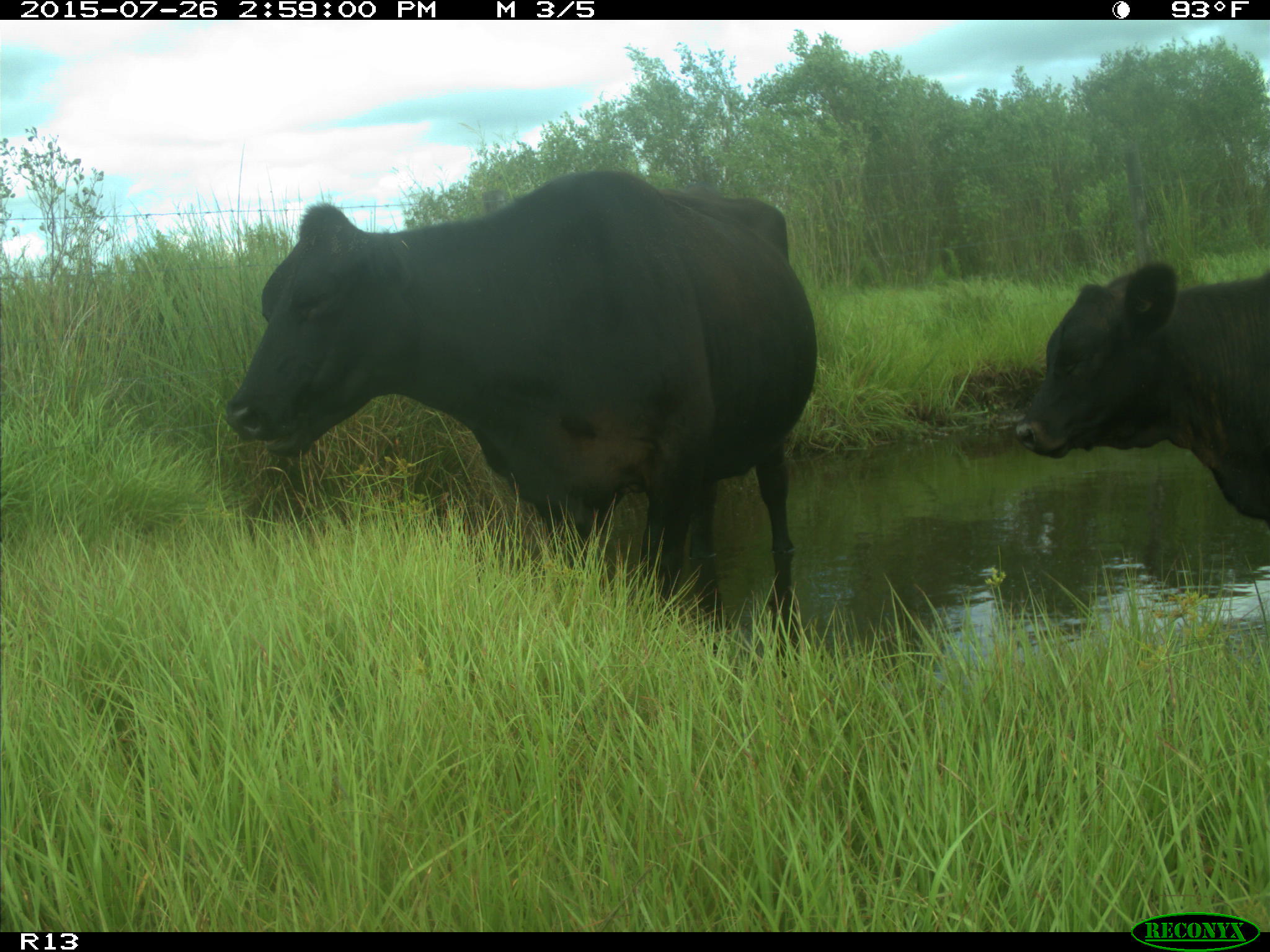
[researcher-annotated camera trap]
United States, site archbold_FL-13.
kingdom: Animalia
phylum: Chordata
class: Mammalia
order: Artiodactyla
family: Bovidae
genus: Bos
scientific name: Bos taurus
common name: domestic cow